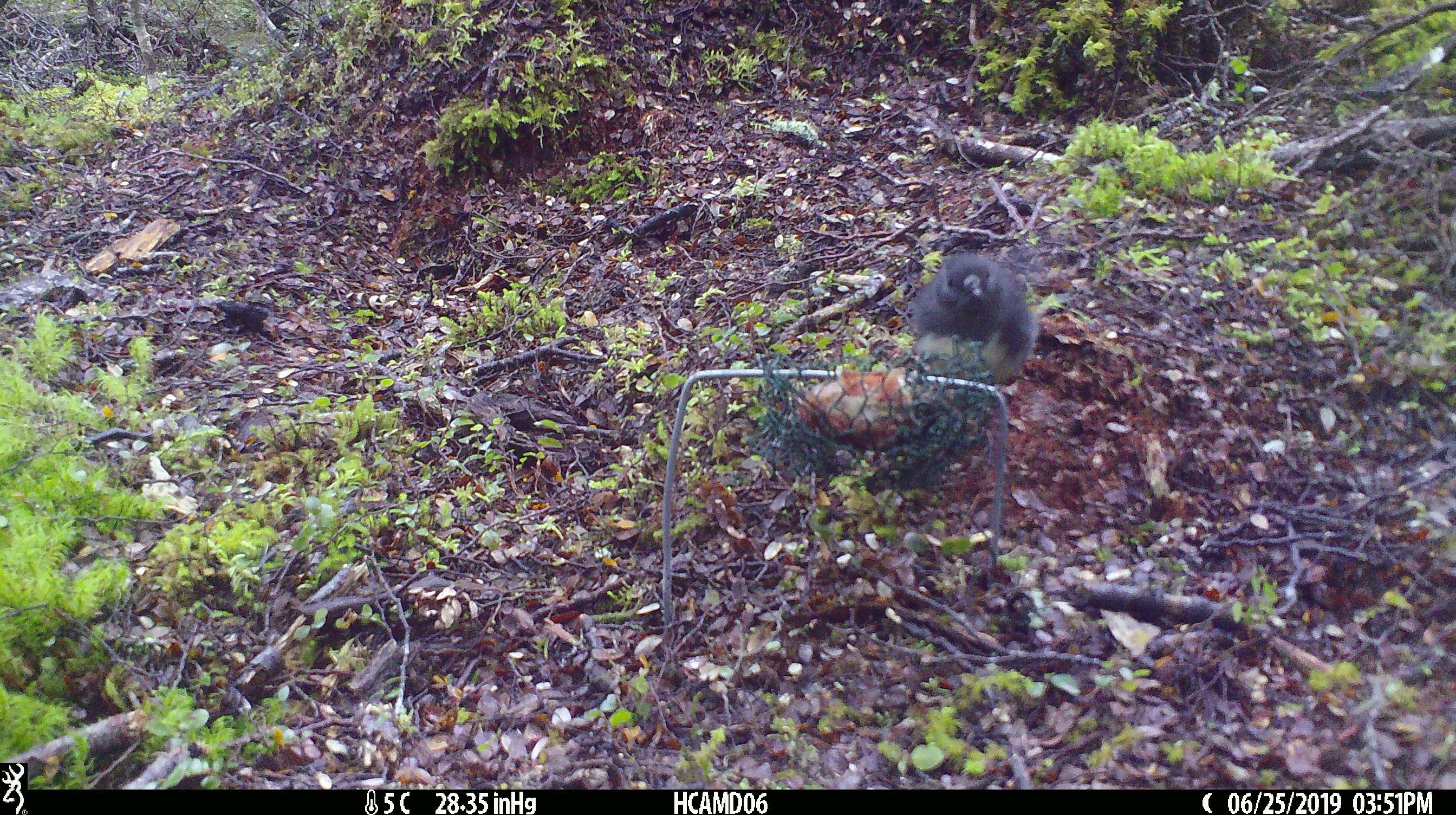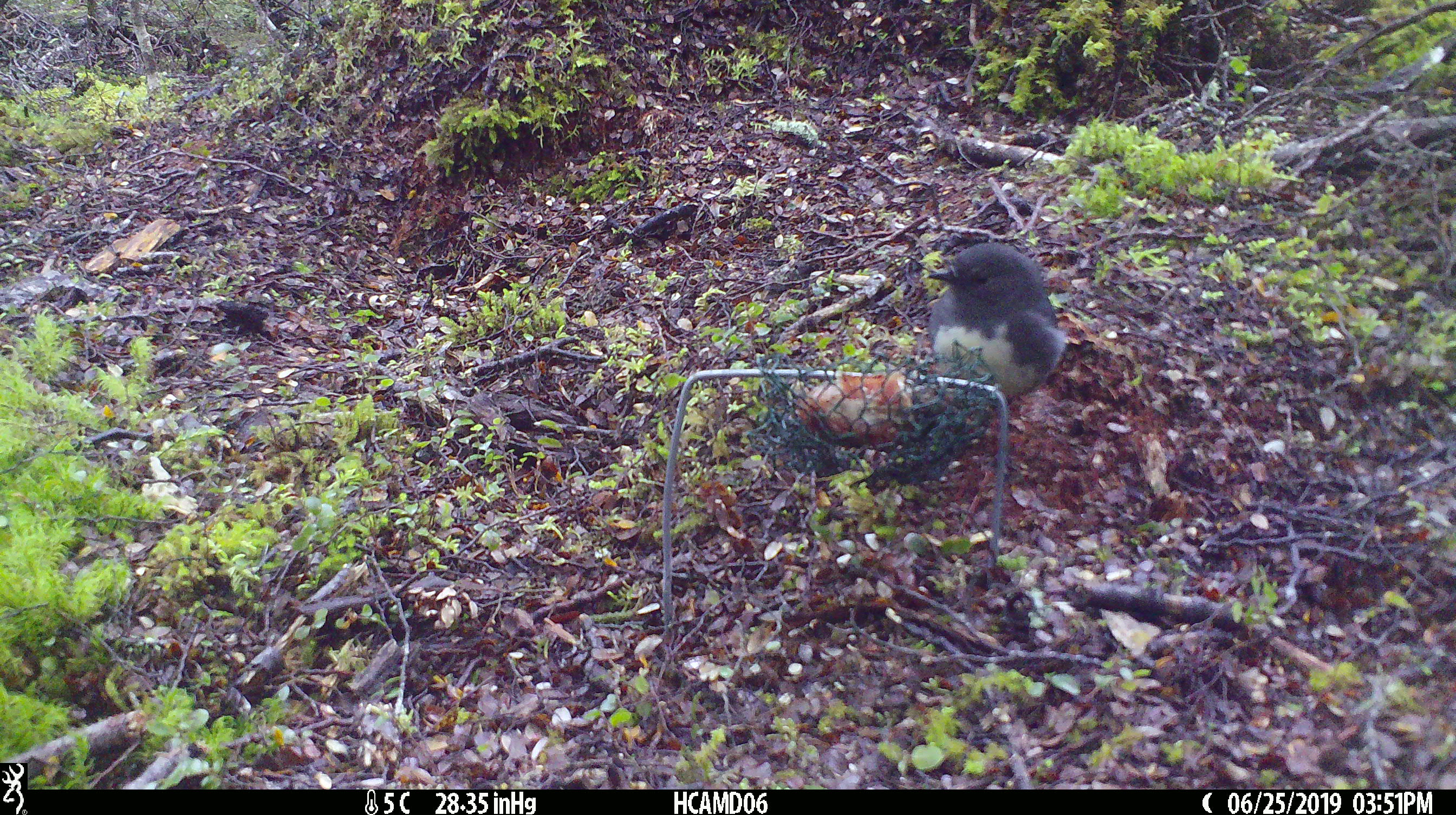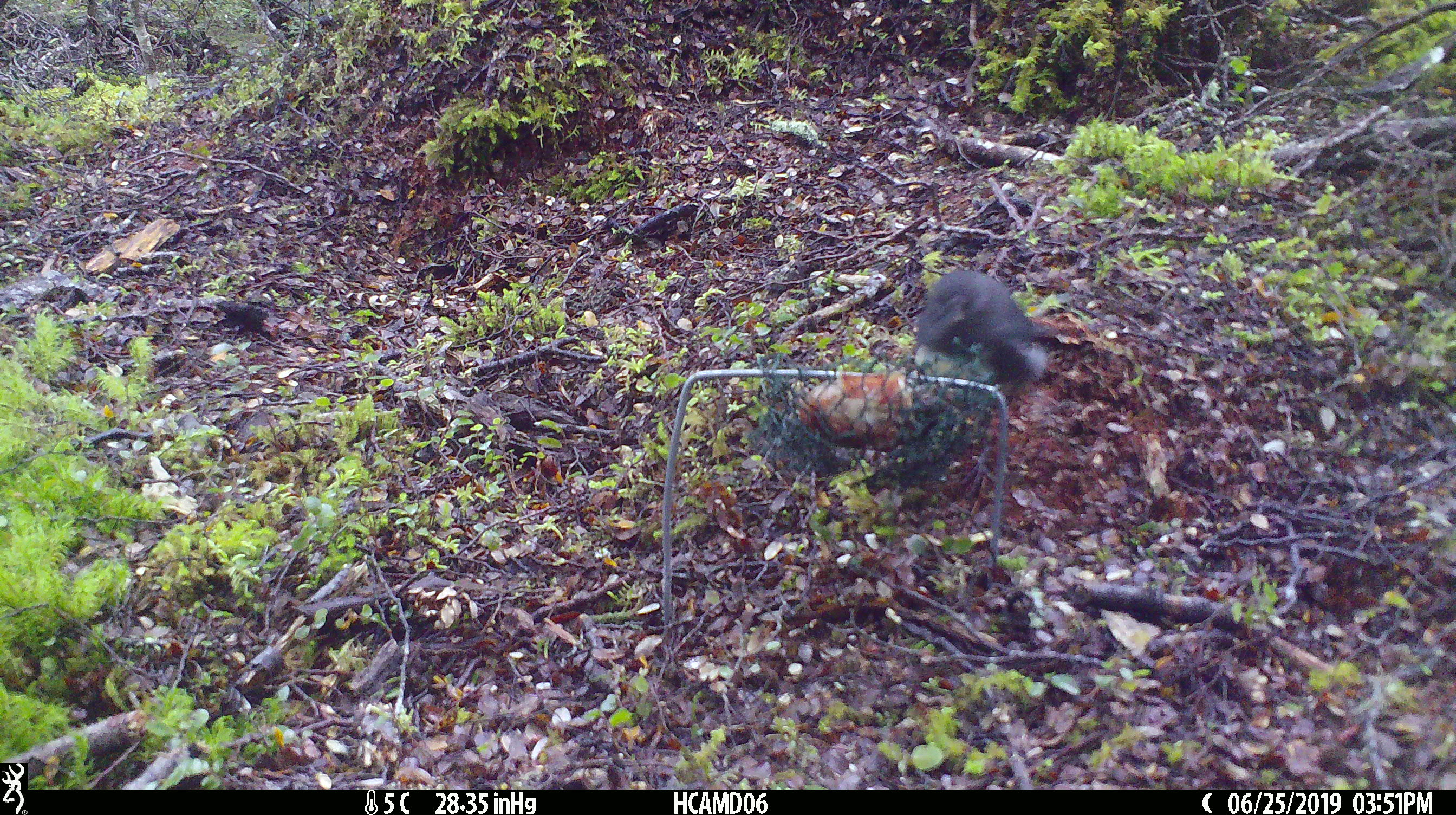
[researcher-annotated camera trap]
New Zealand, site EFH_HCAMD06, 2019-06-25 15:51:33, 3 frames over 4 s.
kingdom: Animalia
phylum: Chordata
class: Aves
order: Passeriformes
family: Petroicidae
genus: Petroica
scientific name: Petroica australis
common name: new zealand robin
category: robin